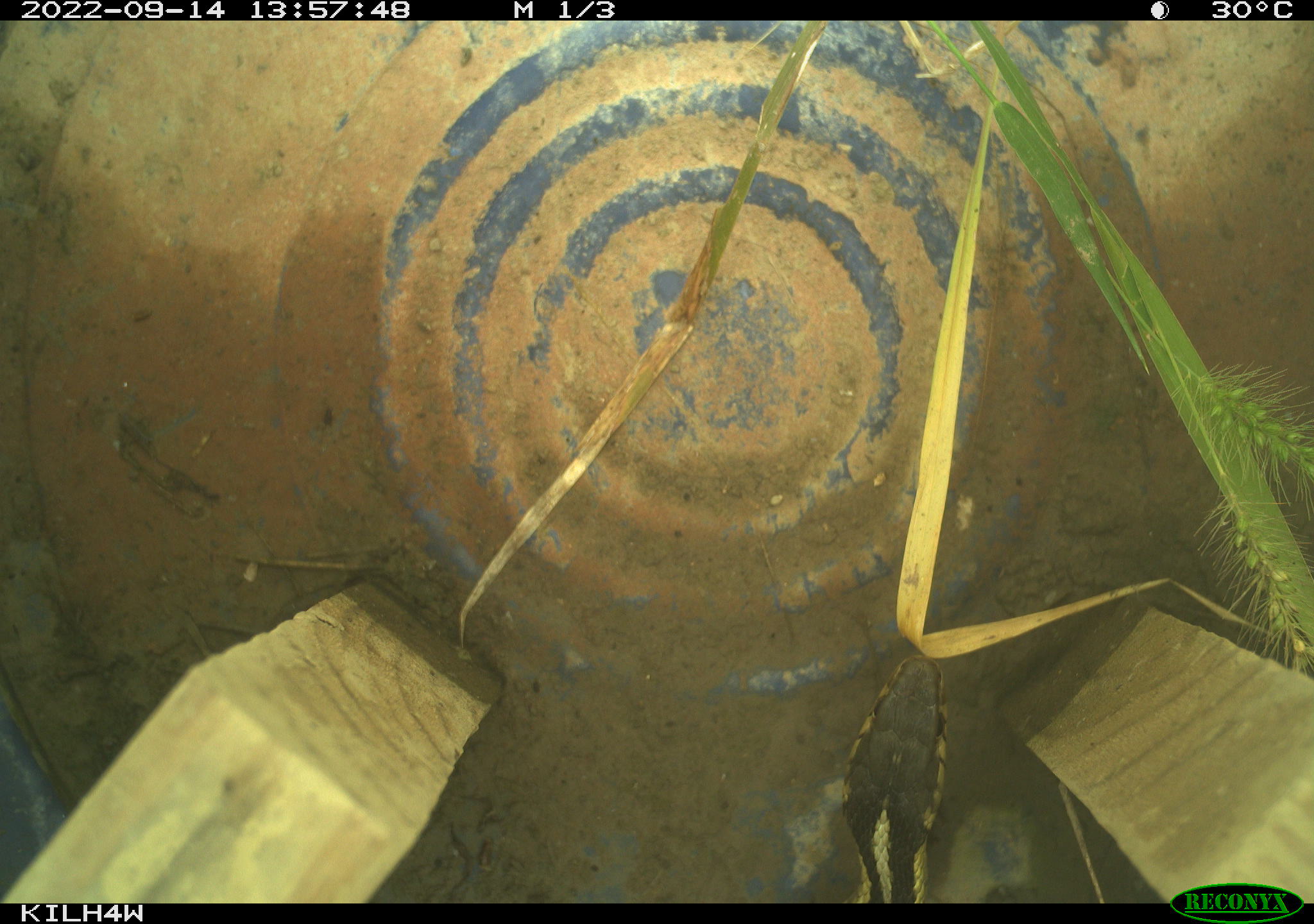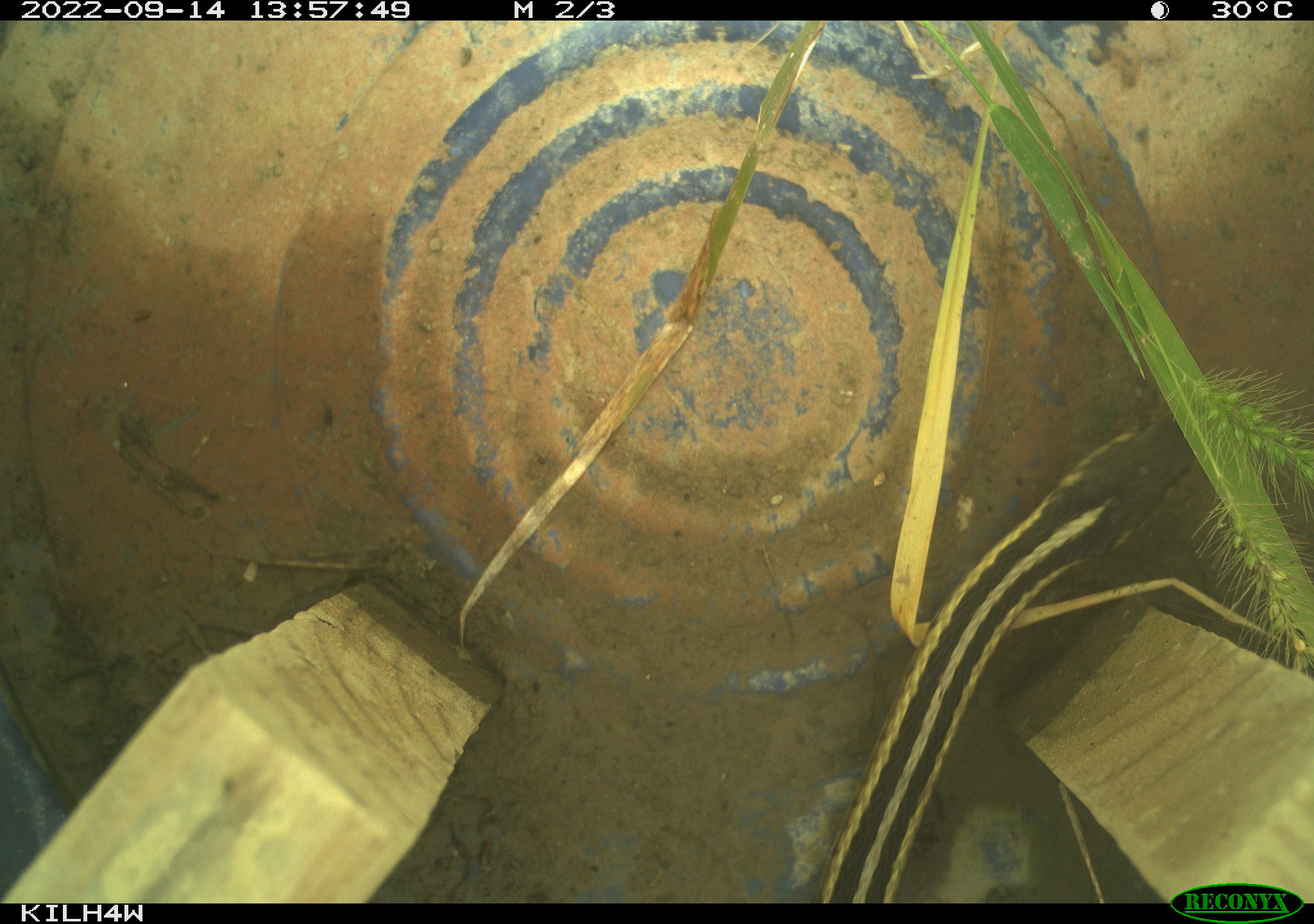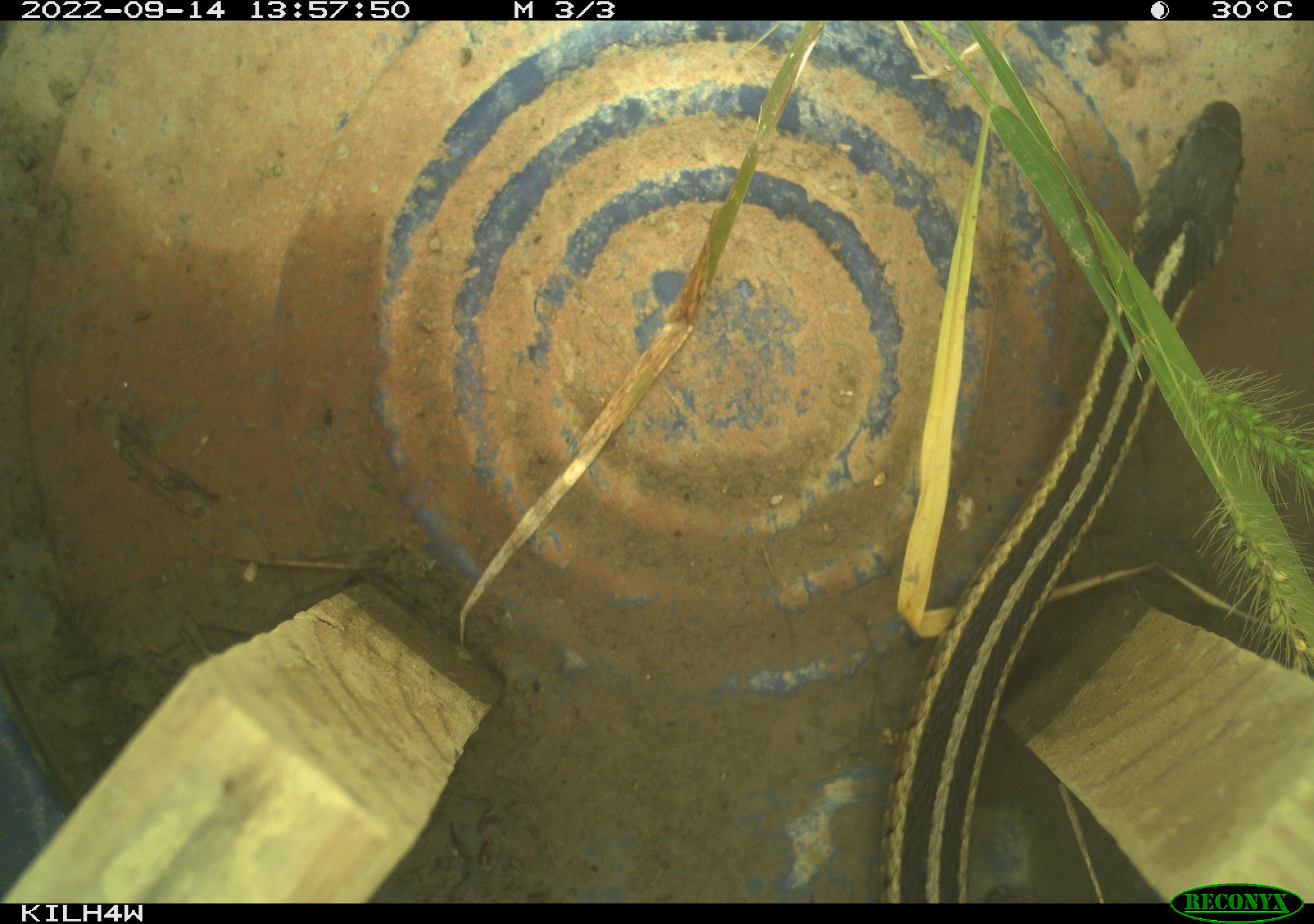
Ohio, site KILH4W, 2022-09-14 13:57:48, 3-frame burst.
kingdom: Animalia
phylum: Chordata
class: Reptilia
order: Squamata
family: Colubridae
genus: Thamnophis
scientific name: Thamnophis sirtalis sirtalis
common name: eastern gartersnake